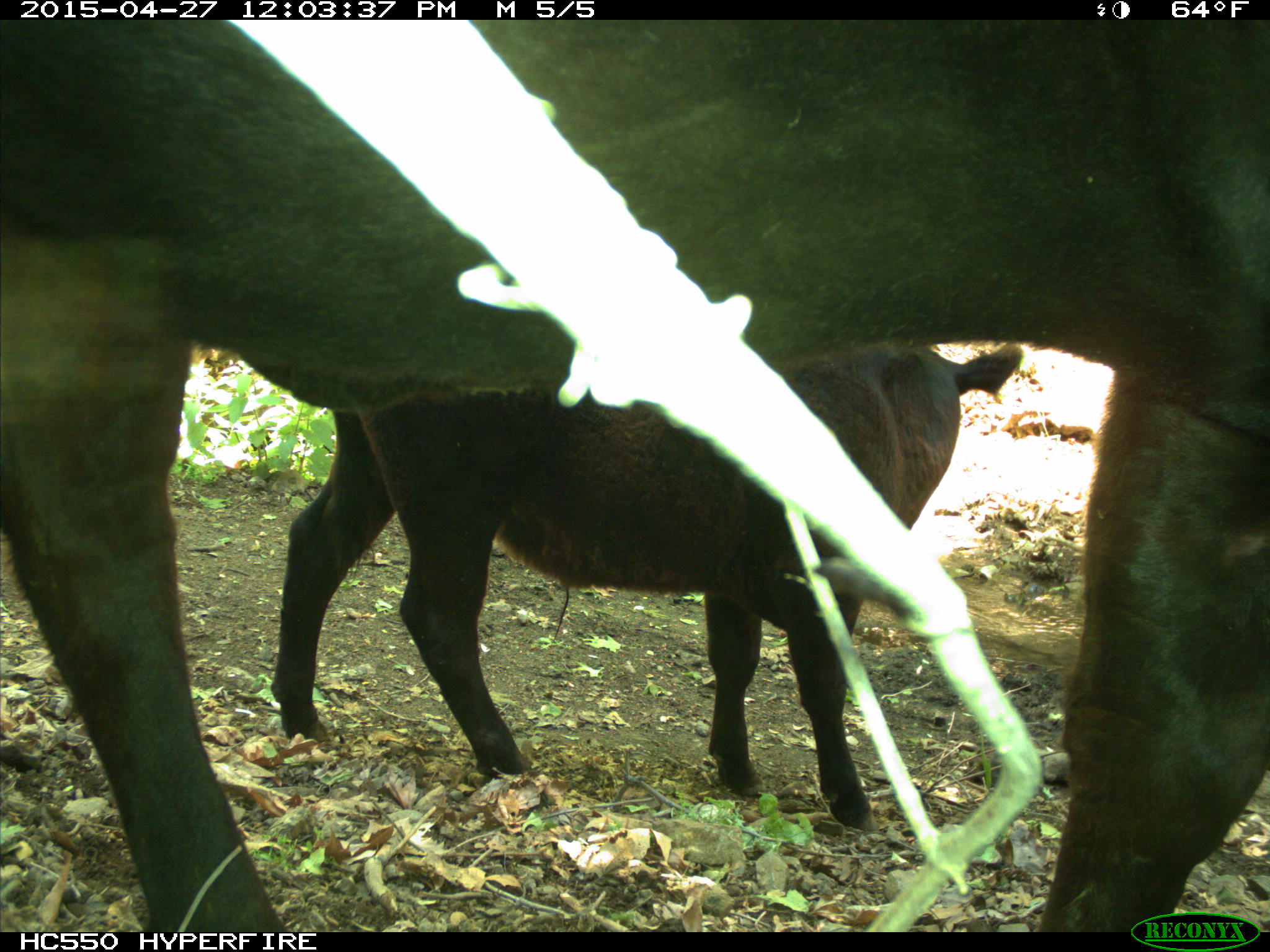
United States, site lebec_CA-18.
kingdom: Animalia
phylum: Chordata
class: Mammalia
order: Artiodactyla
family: Bovidae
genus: Bos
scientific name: Bos taurus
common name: domestic cow